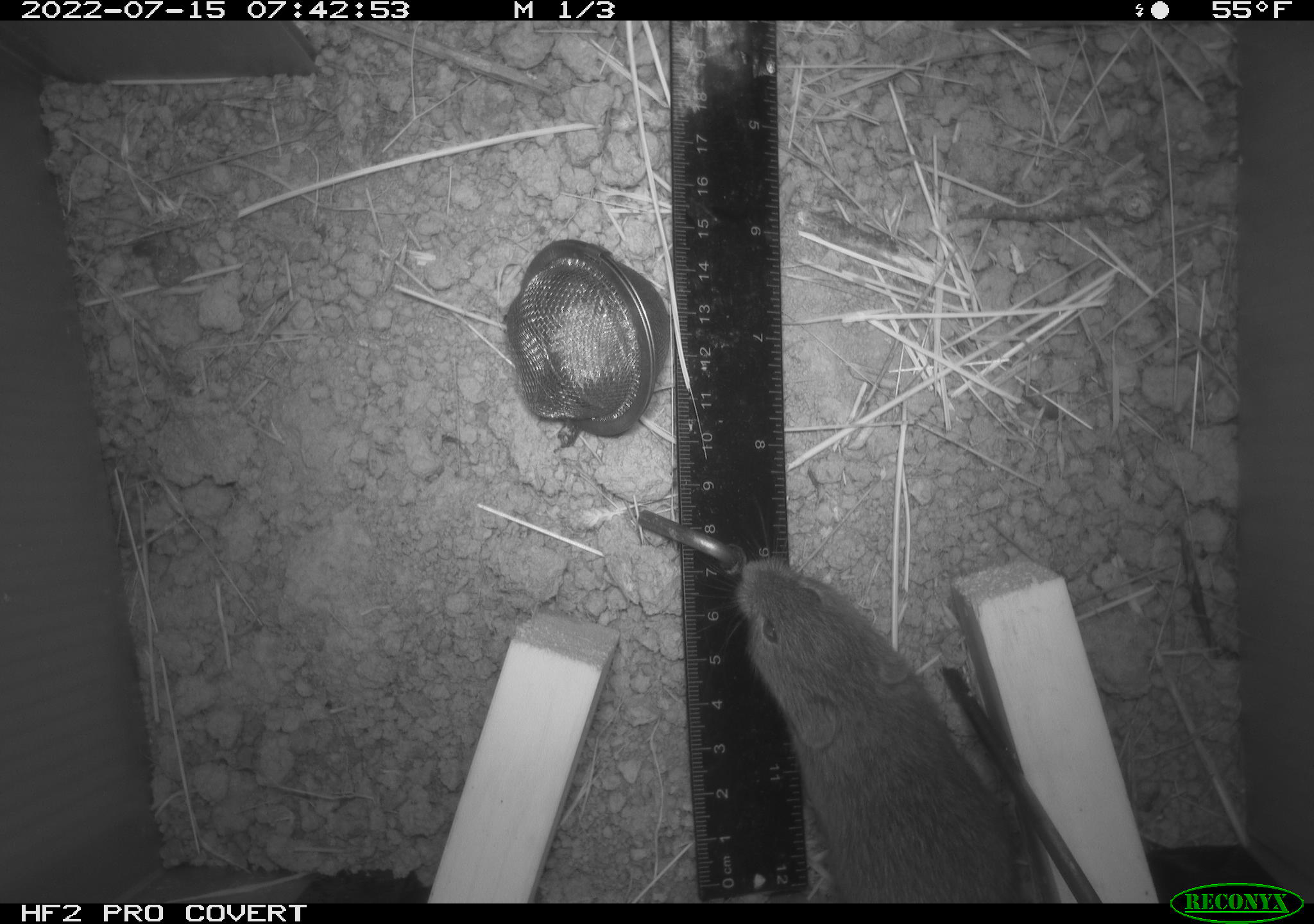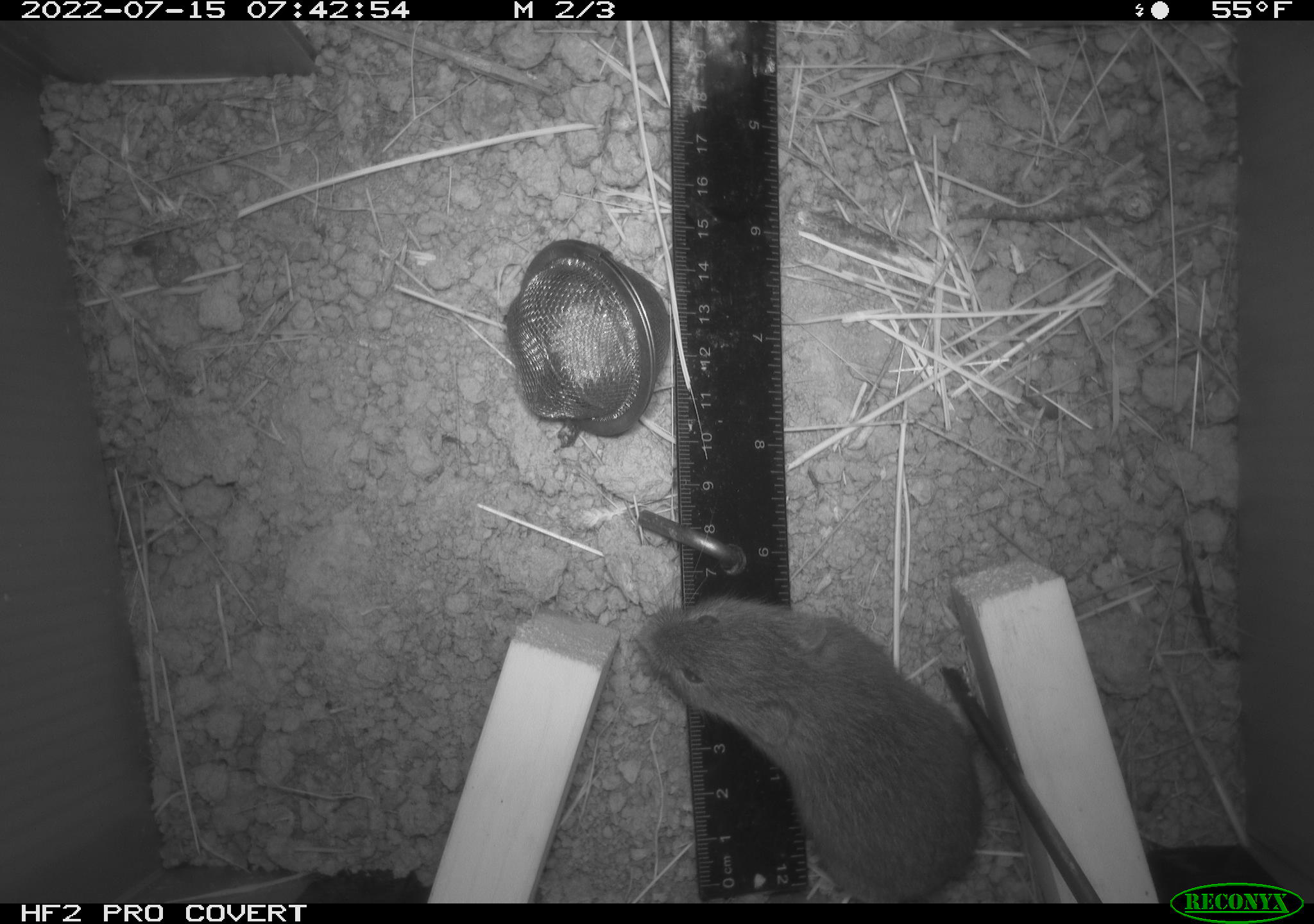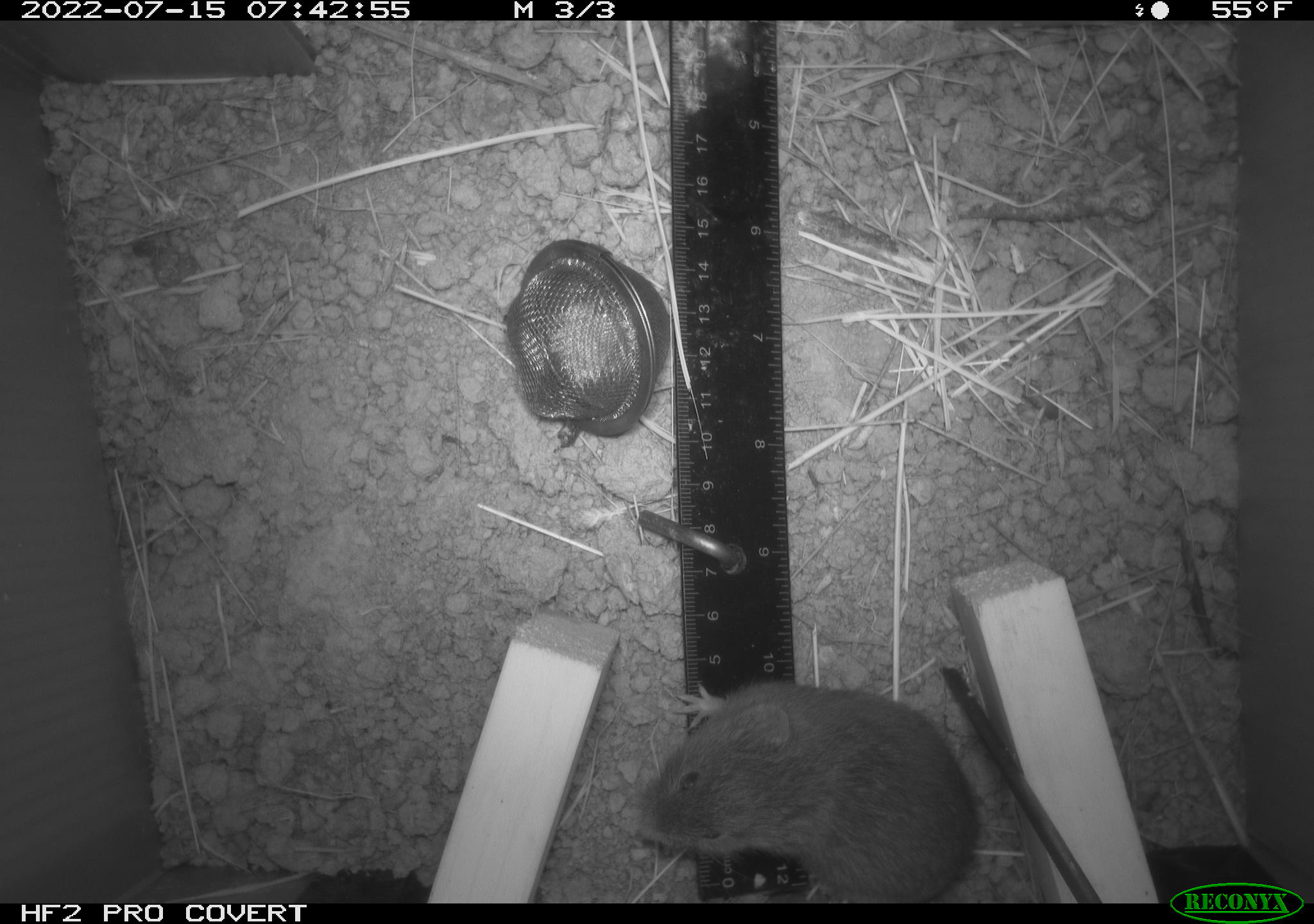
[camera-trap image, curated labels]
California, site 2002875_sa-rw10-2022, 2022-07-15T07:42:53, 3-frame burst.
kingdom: Animalia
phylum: Chordata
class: Mammalia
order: Rodentia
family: Cricetidae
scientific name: Arvicolinae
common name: voles, lemmings, and muskrats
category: arvicolinae subfamily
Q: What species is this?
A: Arvicolinae subfamily (voles, lemmings, and muskrats) (Arvicolinae).